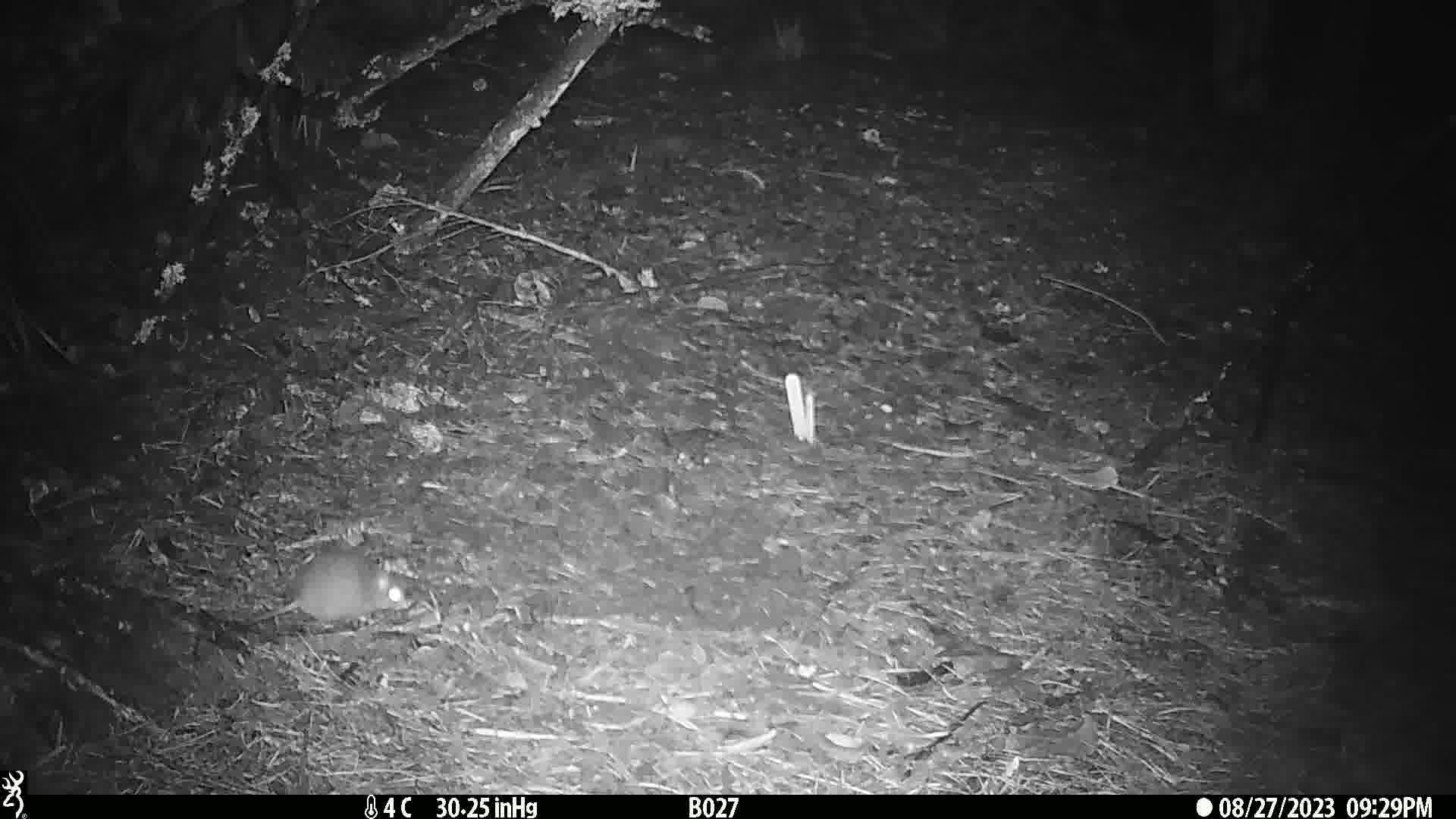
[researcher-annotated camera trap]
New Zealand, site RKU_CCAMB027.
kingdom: Animalia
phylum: Chordata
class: Mammalia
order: Rodentia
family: Muridae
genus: Rattus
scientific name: Rattus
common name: rat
Rat (Rattus).